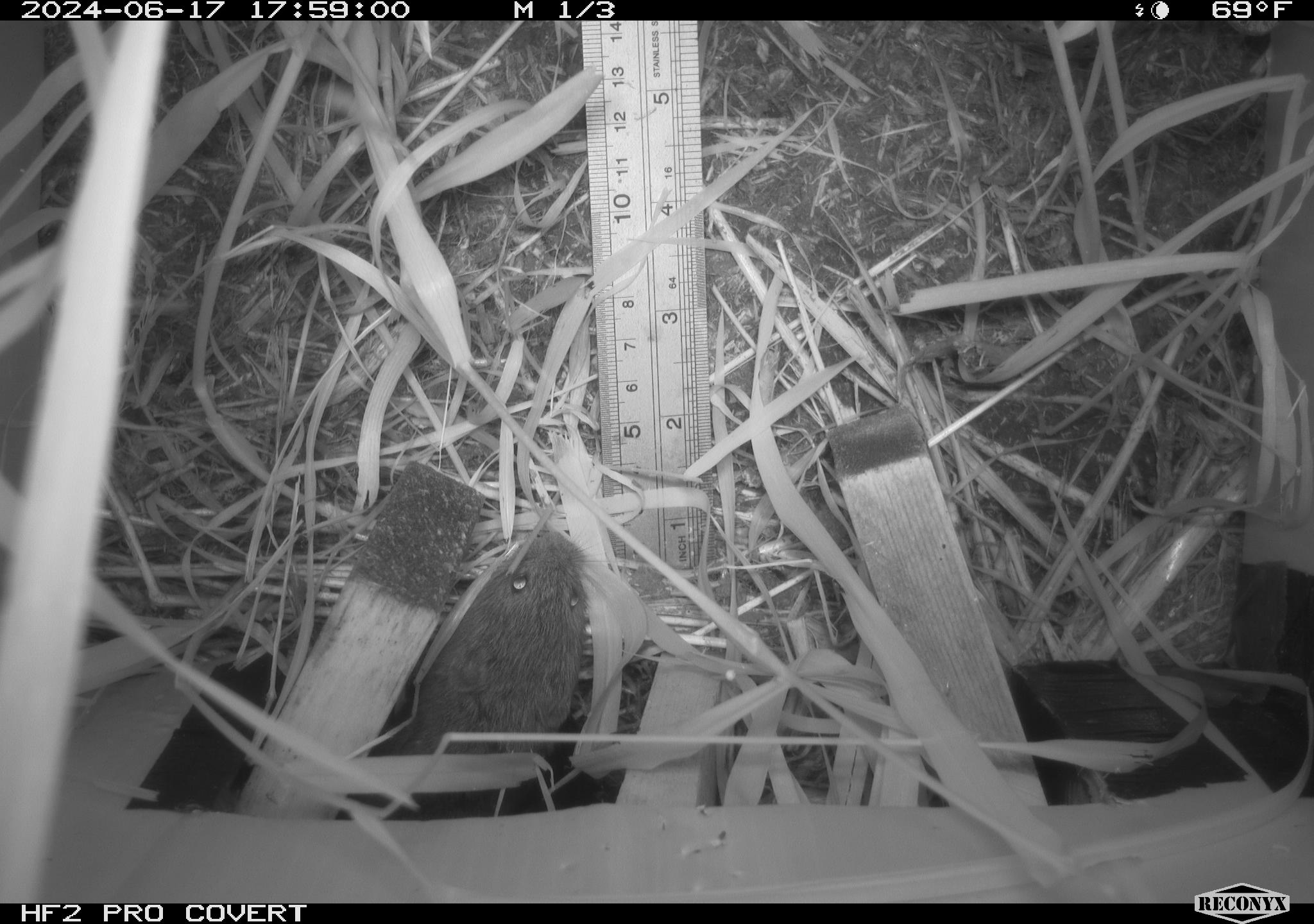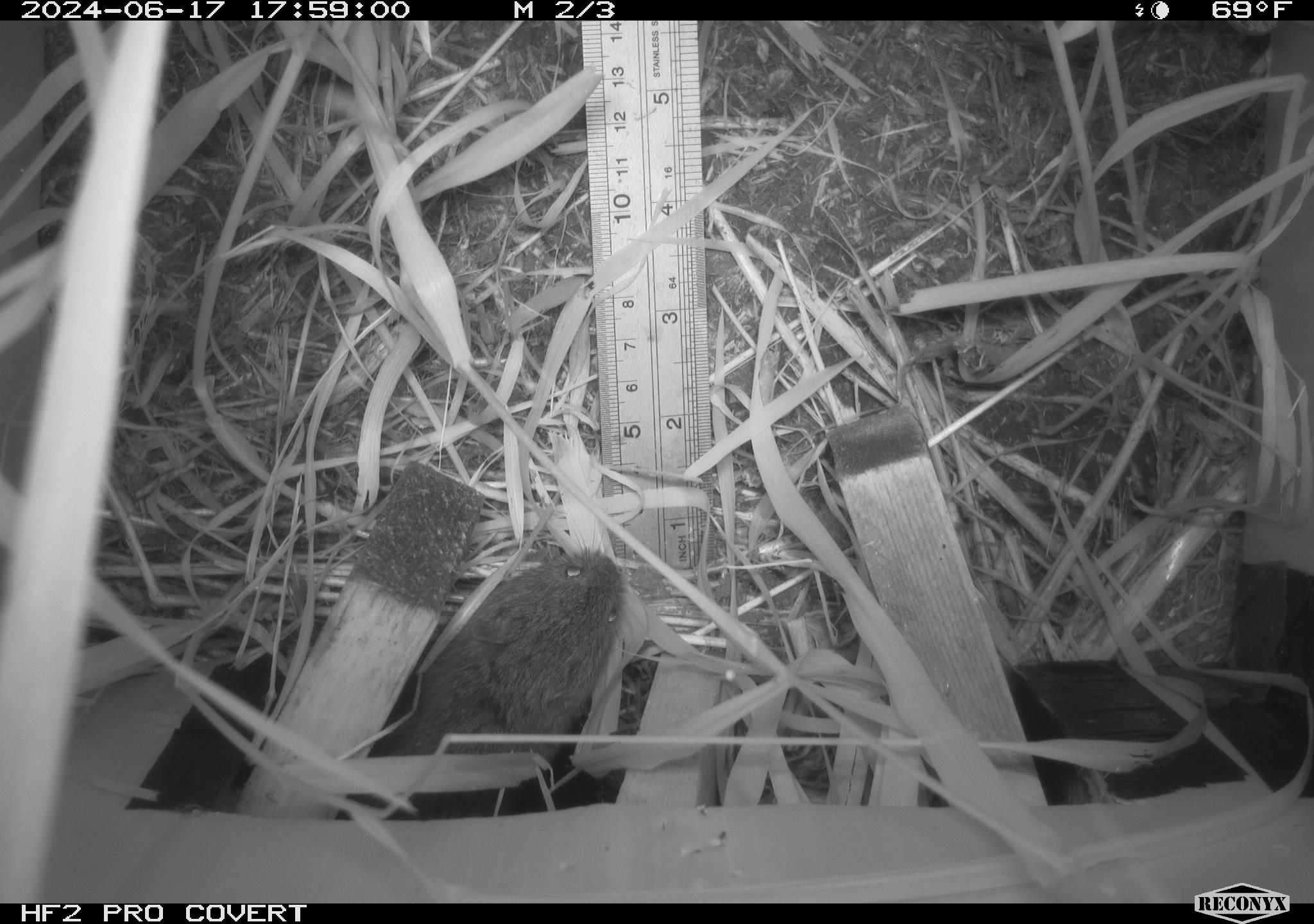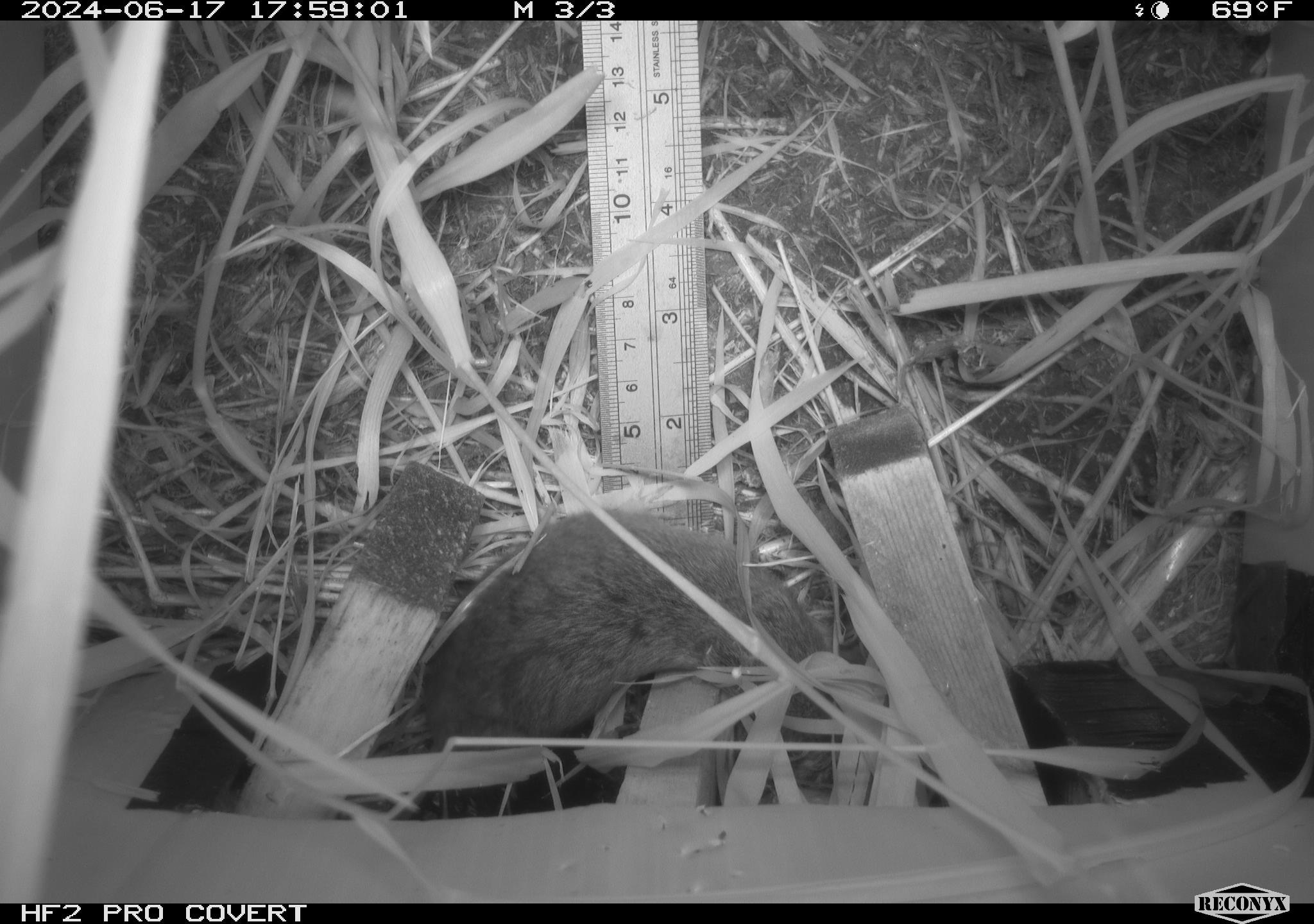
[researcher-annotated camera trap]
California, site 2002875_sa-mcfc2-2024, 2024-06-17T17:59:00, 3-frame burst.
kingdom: Animalia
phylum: Chordata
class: Mammalia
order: Rodentia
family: Cricetidae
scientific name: Arvicolinae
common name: voles, lemmings, and muskrats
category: arvicolinae subfamily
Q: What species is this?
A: Arvicolinae subfamily (voles, lemmings, and muskrats) (Arvicolinae).